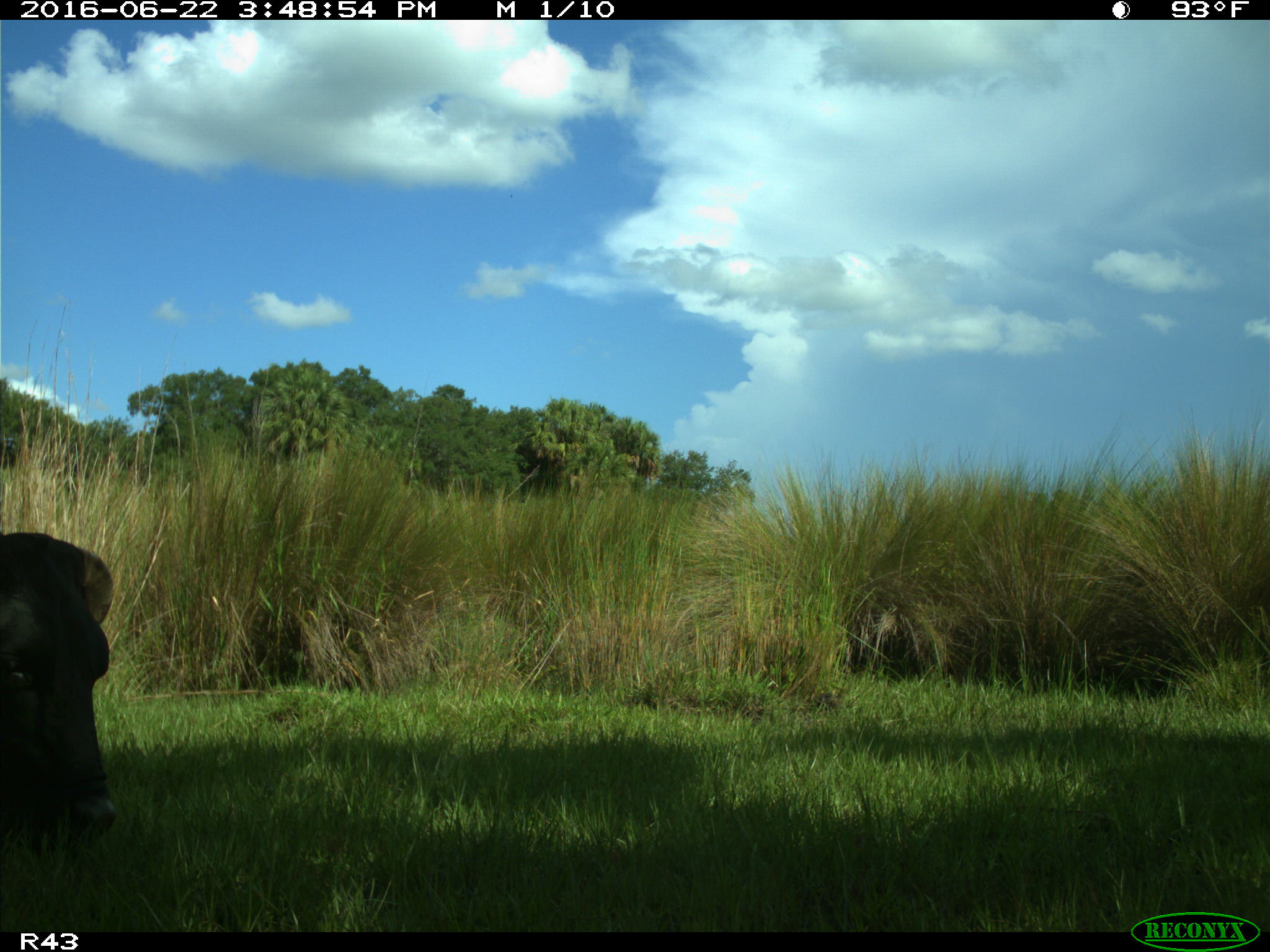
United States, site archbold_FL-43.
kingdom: Animalia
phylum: Chordata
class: Mammalia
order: Artiodactyla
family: Bovidae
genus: Bos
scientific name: Bos taurus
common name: domestic cow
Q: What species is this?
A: Bos taurus (domestic cow).